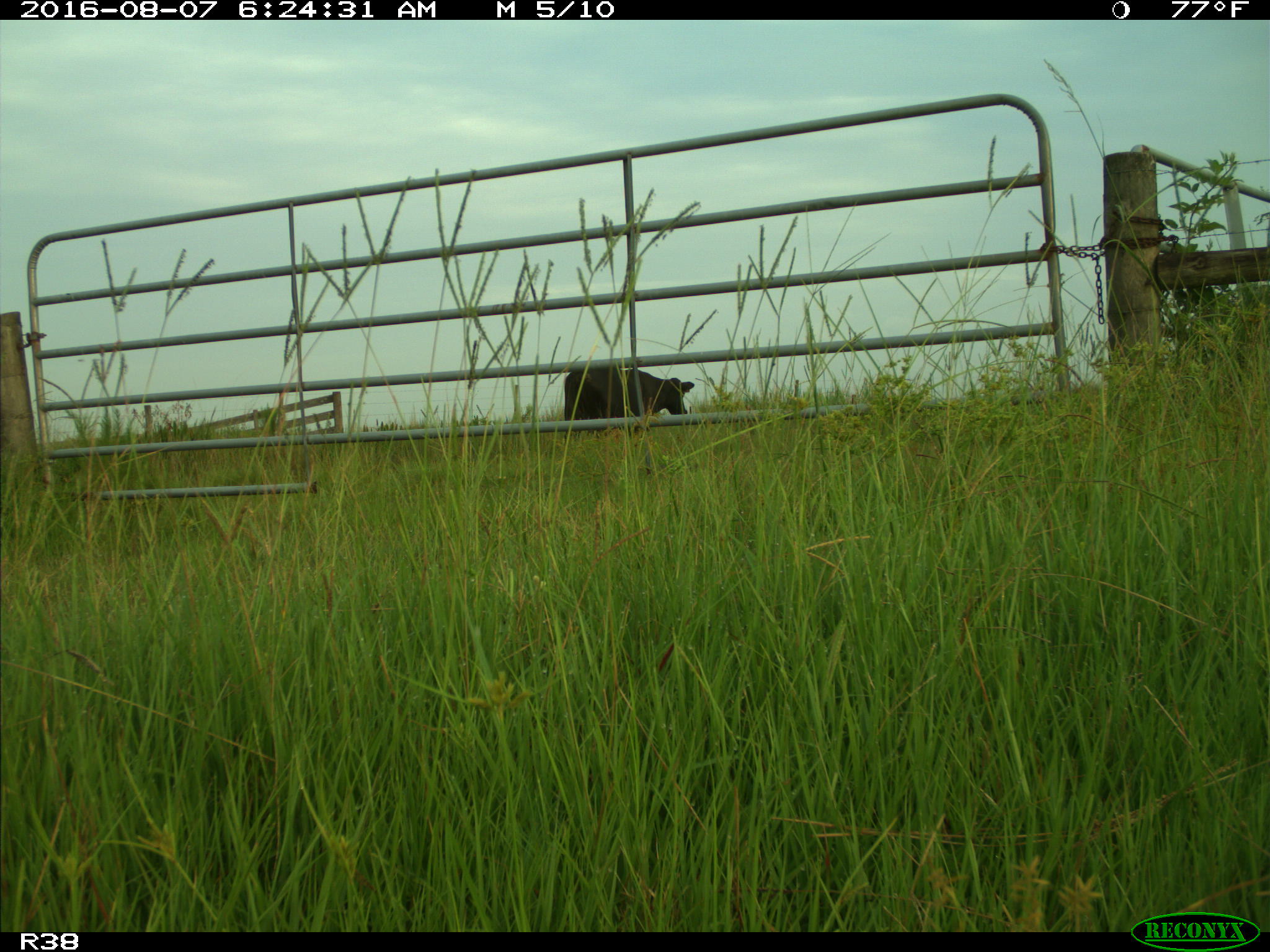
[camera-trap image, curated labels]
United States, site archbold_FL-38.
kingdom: Animalia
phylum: Chordata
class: Mammalia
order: Artiodactyla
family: Bovidae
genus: Bos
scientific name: Bos taurus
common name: domestic cow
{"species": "Bos taurus (domestic cow)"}